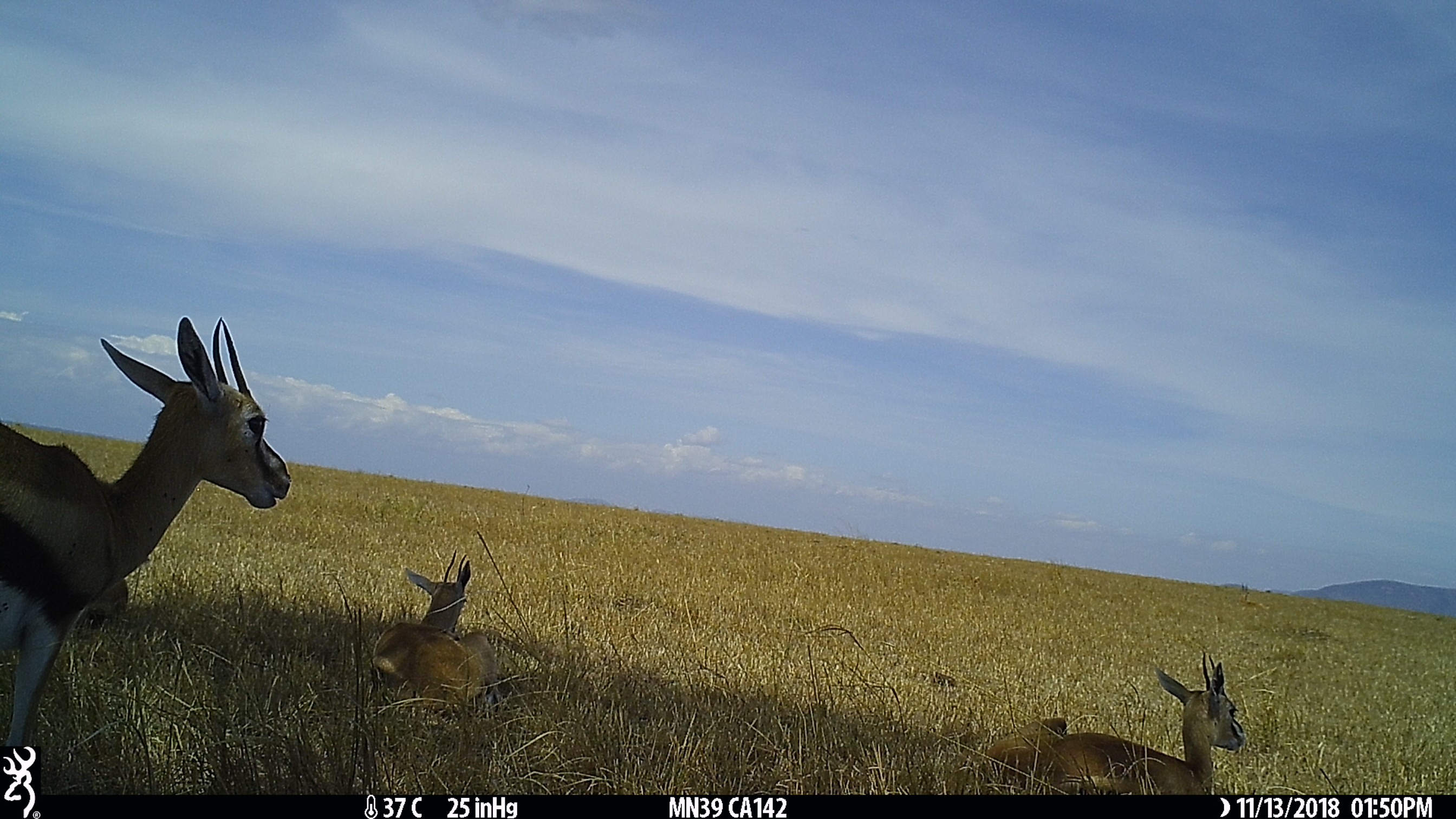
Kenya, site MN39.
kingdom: Animalia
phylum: Chordata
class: Mammalia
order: Artiodactyla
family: Bovidae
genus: Eudorcas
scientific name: Eudorcas thomsonii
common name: thomon's gazelle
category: gazelle thomsons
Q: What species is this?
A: Gazelle thomsons (thomon's gazelle) (Eudorcas thomsonii).